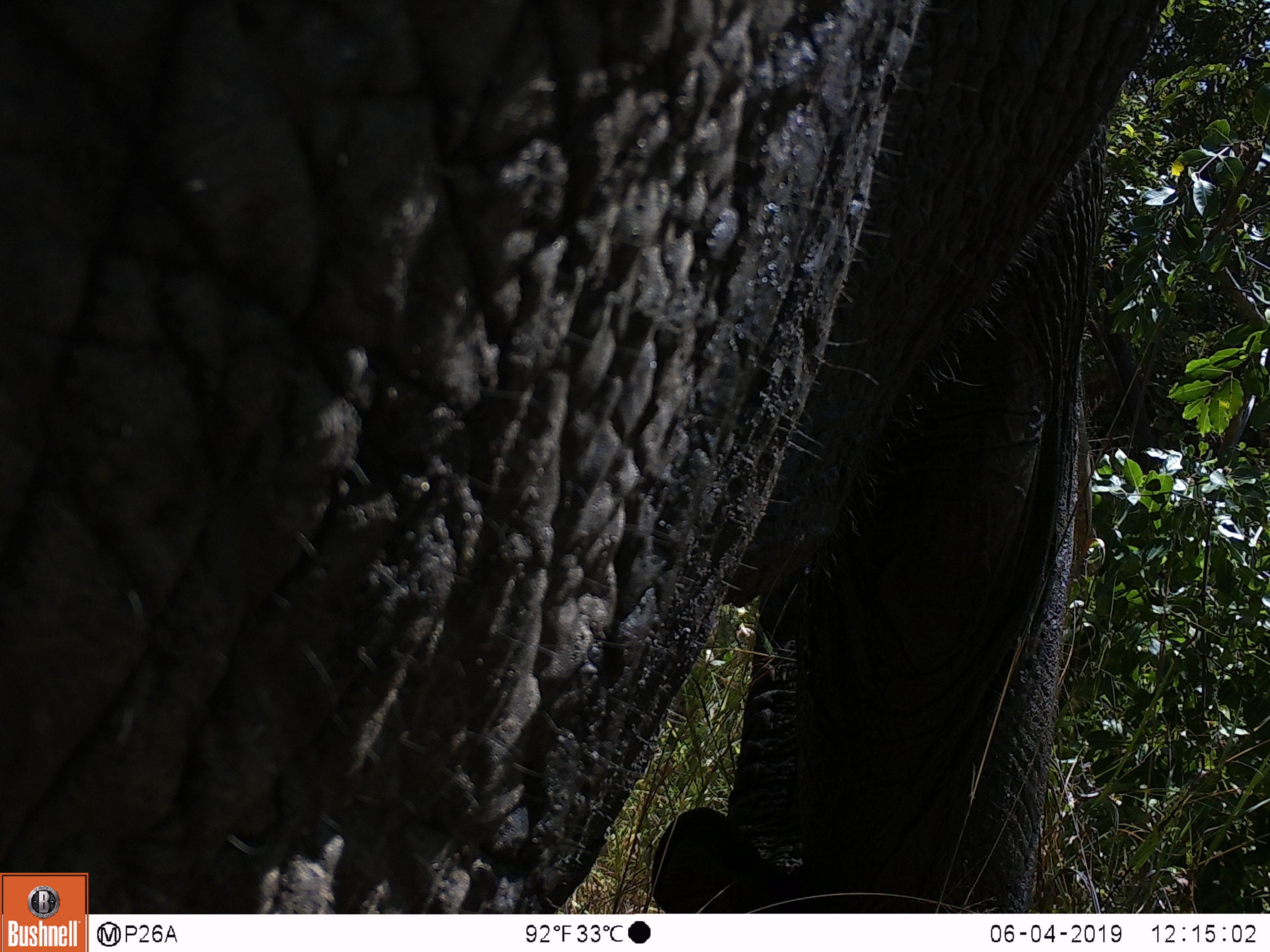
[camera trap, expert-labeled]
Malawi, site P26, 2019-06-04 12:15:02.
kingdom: Animalia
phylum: Chordata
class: Mammalia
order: Proboscidea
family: Elephantidae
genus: Loxodonta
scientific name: Loxodonta africana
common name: african savanna elephant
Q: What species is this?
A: African savanna elephant (Loxodonta africana).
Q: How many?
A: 1.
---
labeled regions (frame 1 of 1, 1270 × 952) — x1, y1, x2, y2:
african savanna elephant: 88, 2, 1188, 914